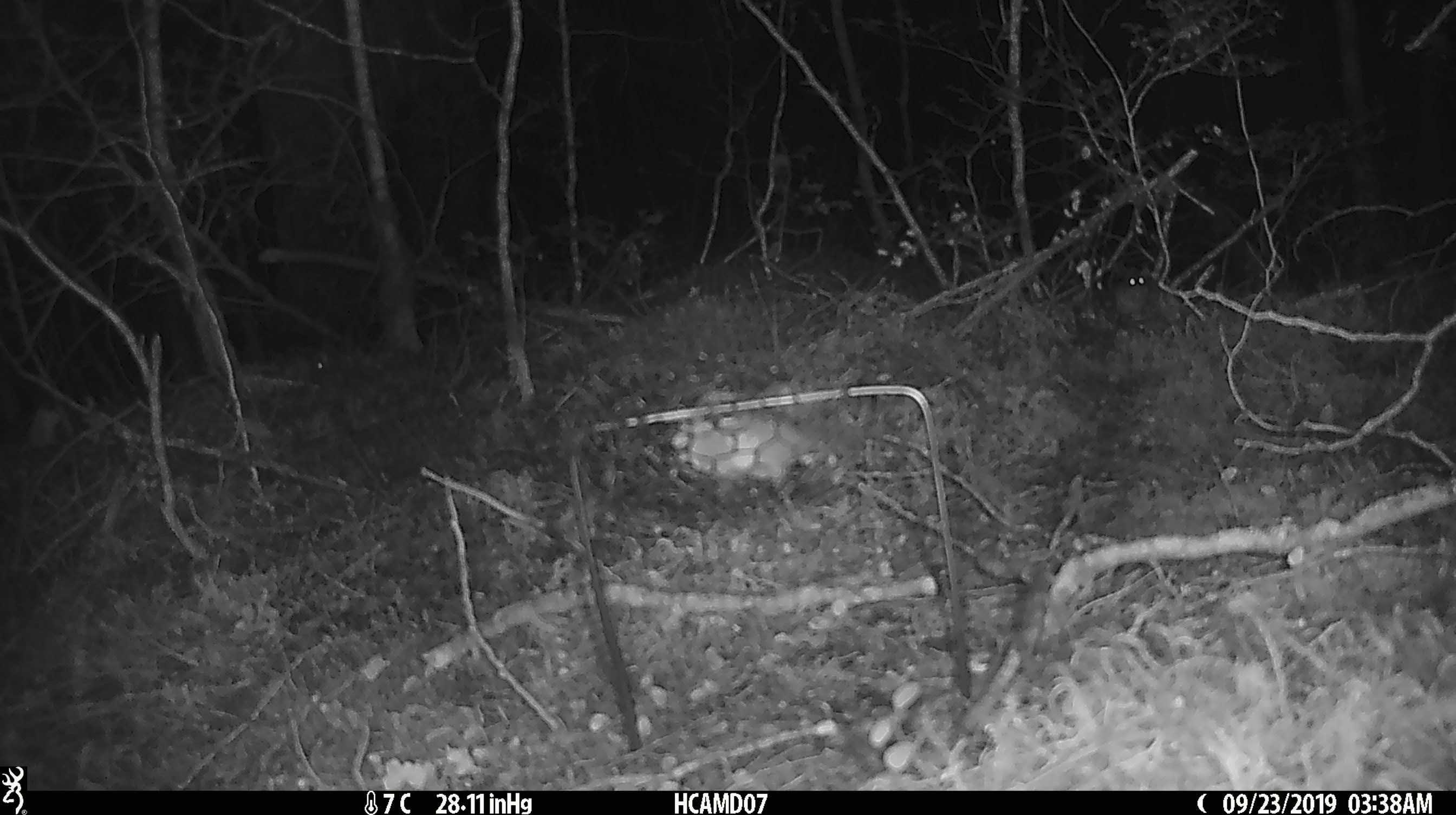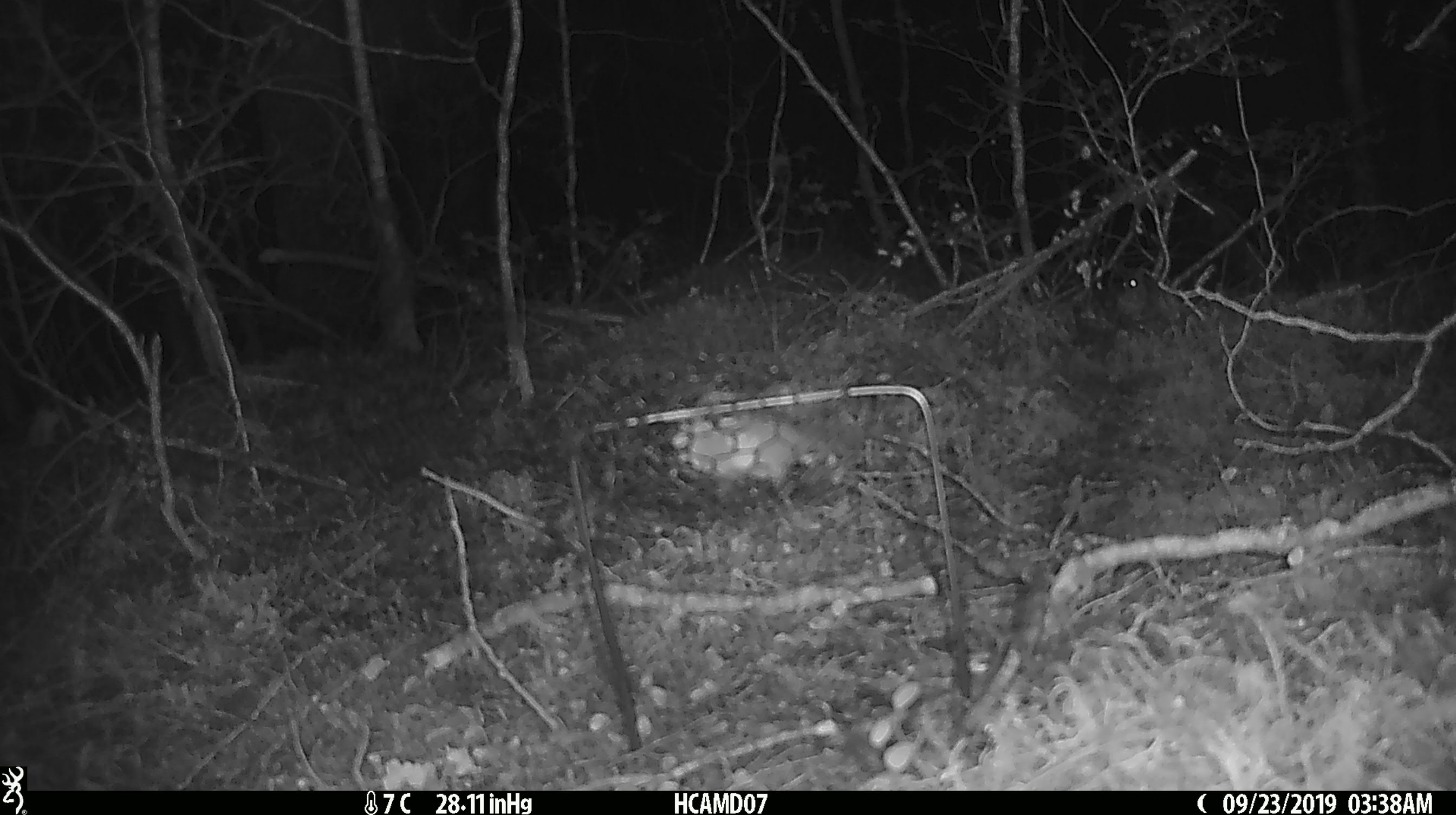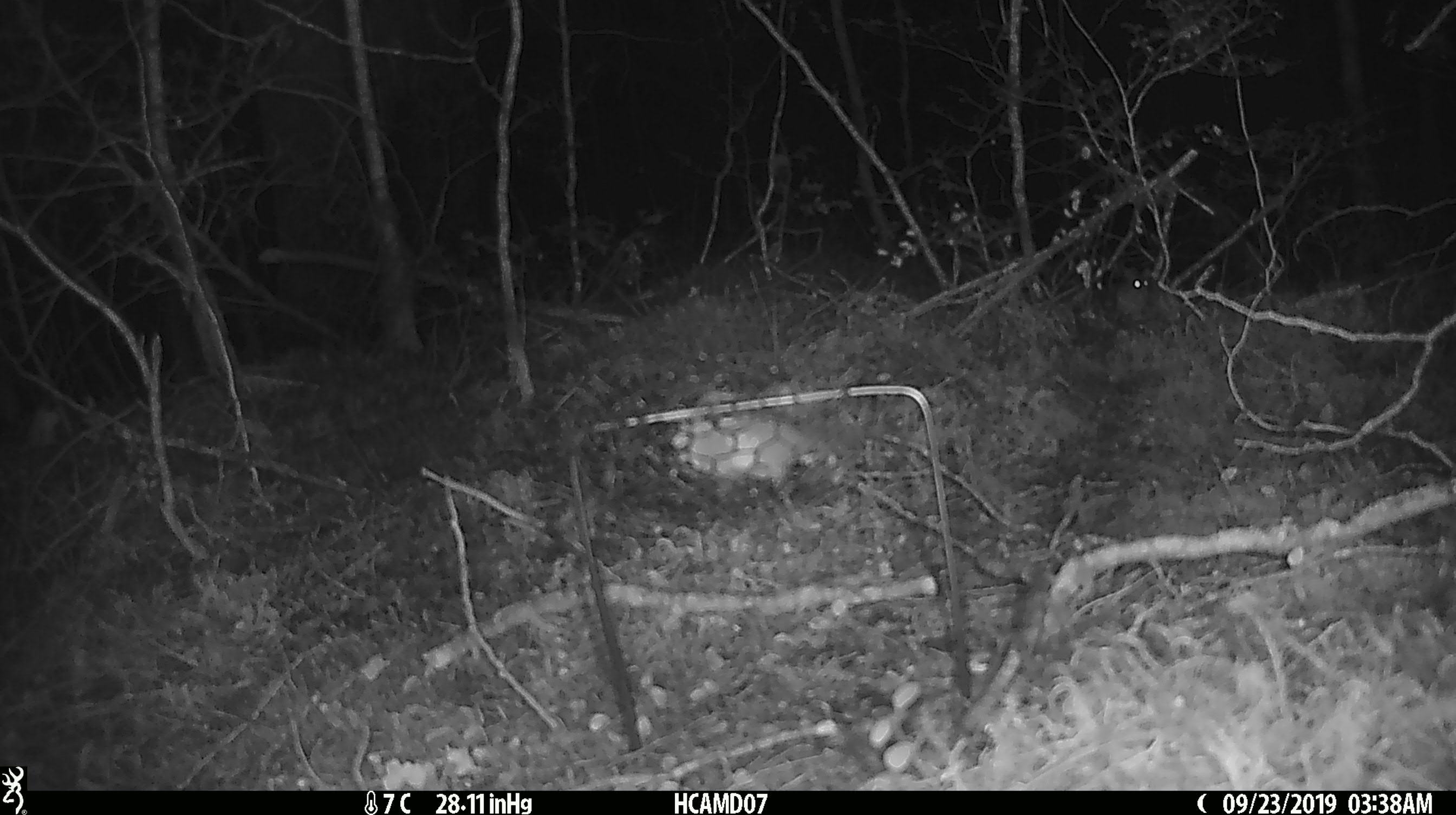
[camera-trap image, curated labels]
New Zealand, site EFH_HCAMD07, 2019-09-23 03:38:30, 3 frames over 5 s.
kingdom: Animalia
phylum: Chordata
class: Mammalia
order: Rodentia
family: Muridae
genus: Mus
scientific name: Mus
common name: mouse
Mouse (Mus).